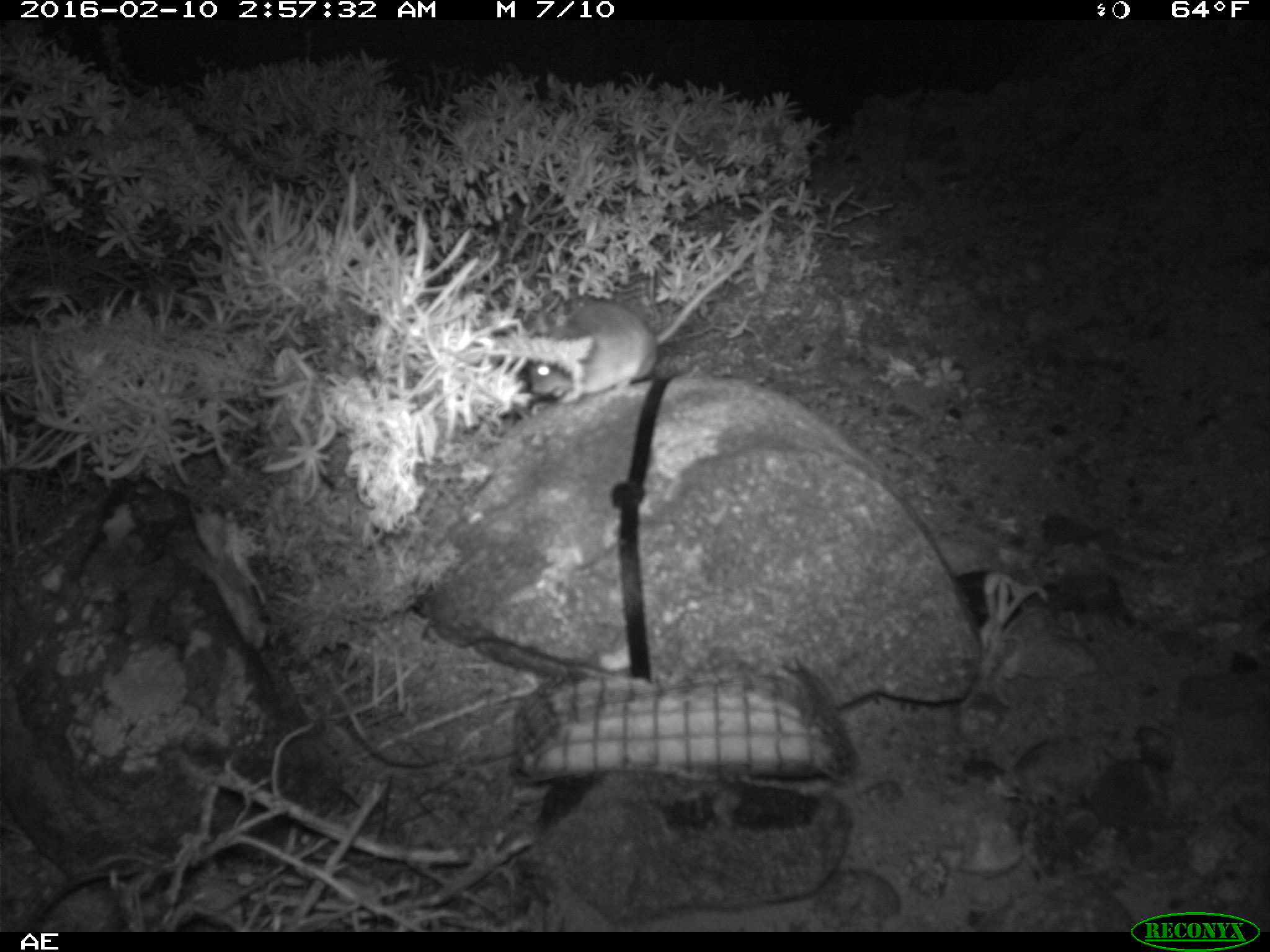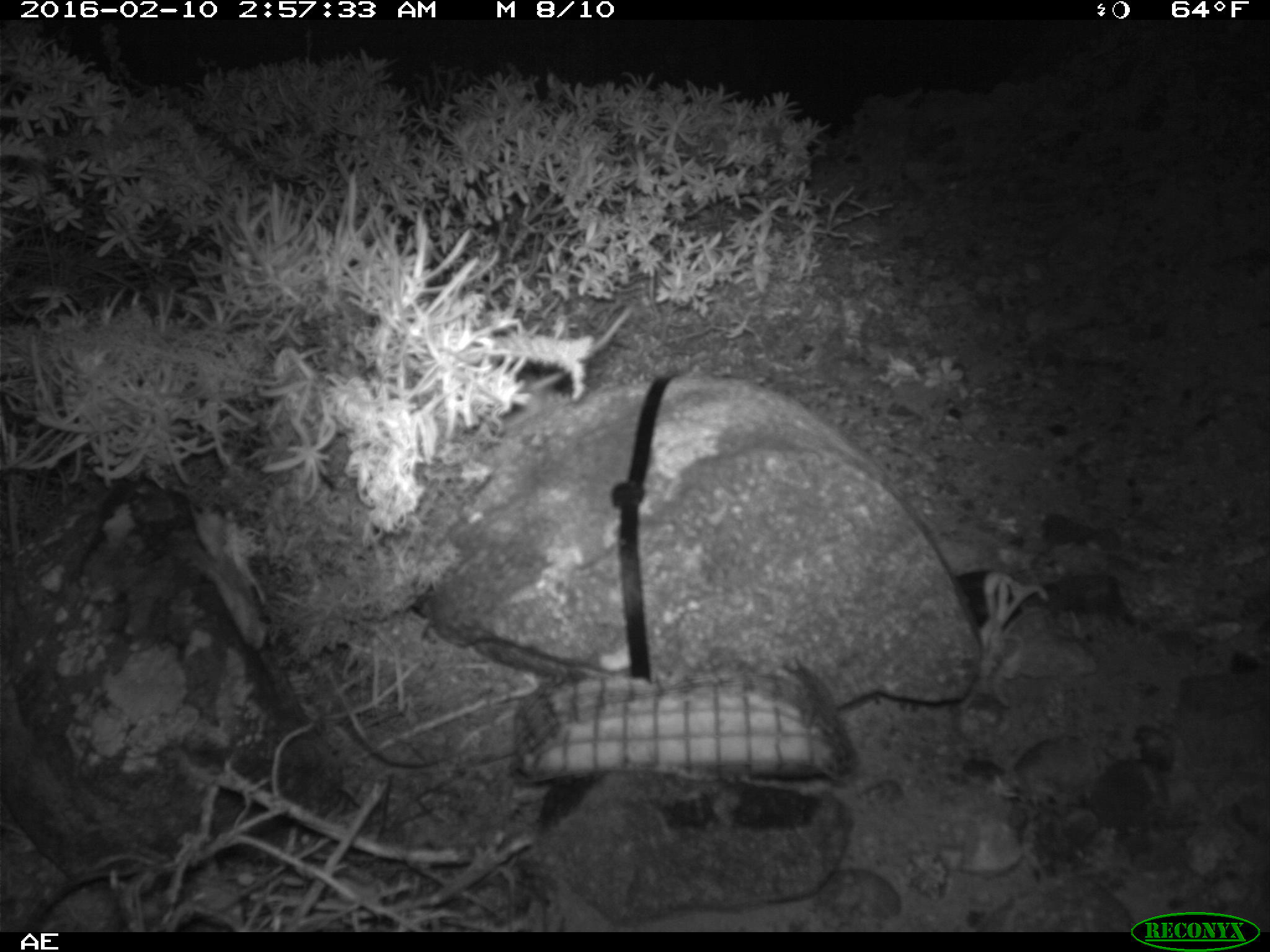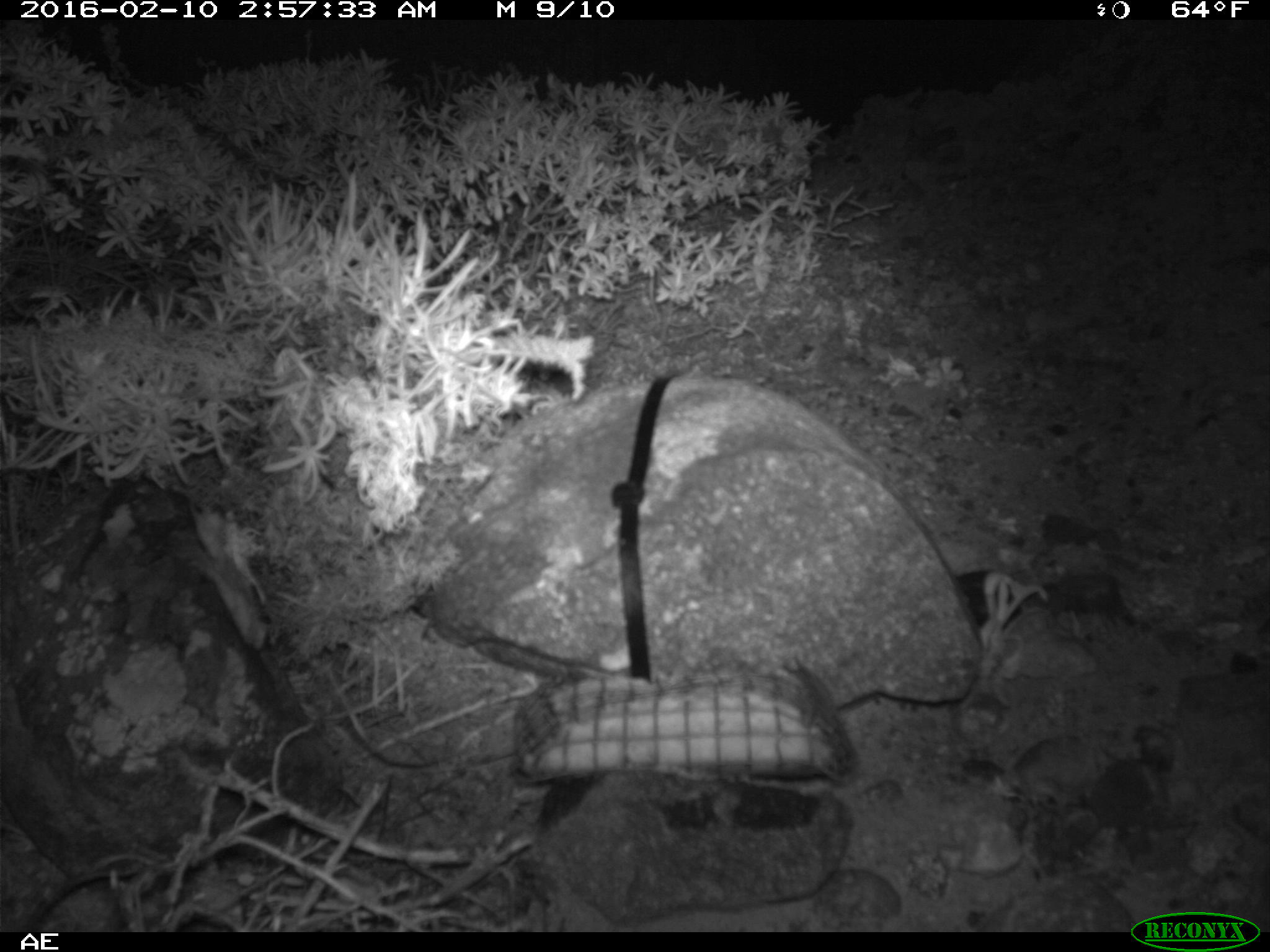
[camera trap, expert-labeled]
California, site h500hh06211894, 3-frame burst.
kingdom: Animalia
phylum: Chordata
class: Mammalia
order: Rodentia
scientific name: Rodentia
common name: rodent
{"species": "rodent (Rodentia)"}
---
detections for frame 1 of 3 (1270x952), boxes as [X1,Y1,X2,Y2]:
rodent: [527,234,764,403]